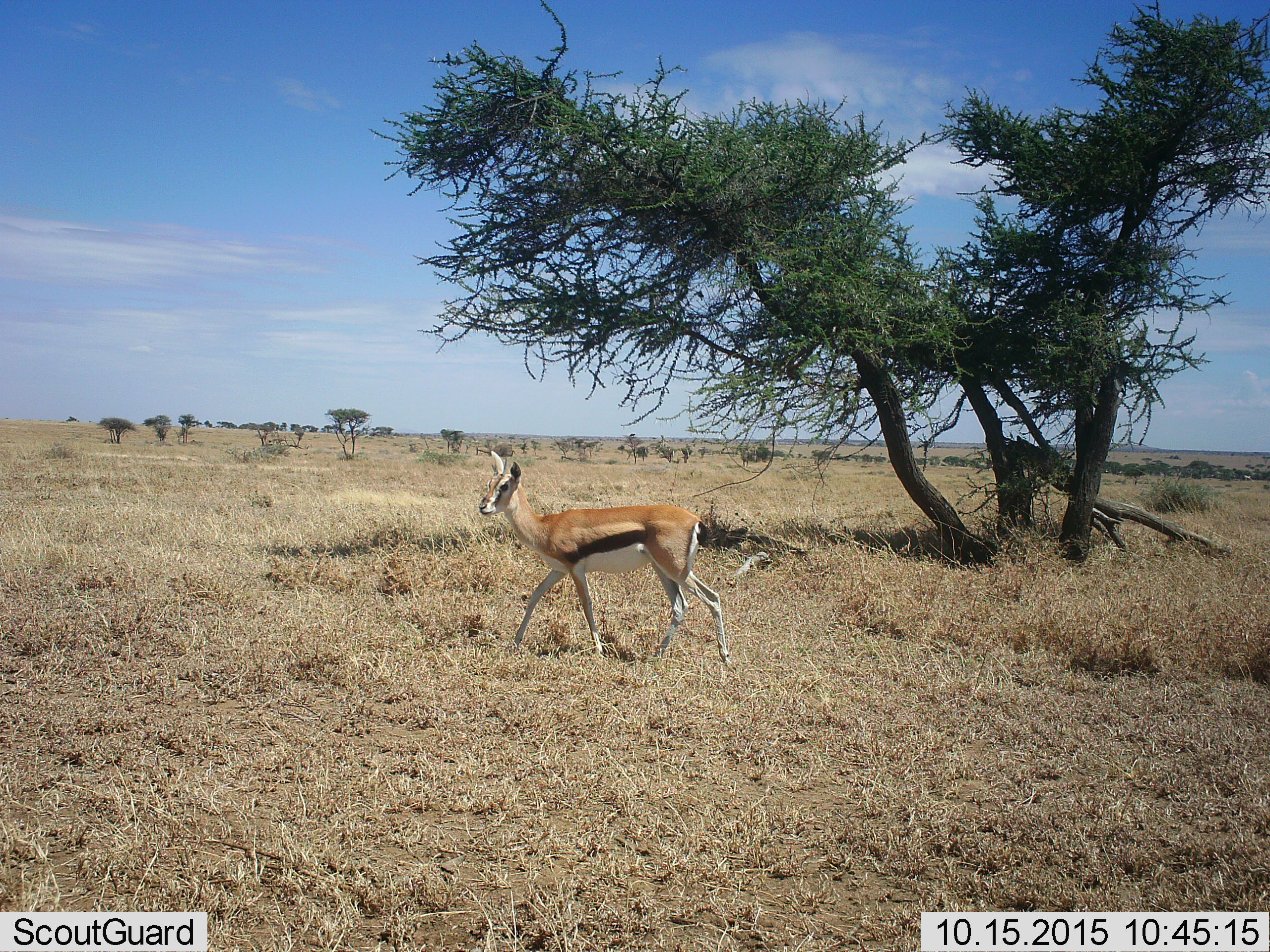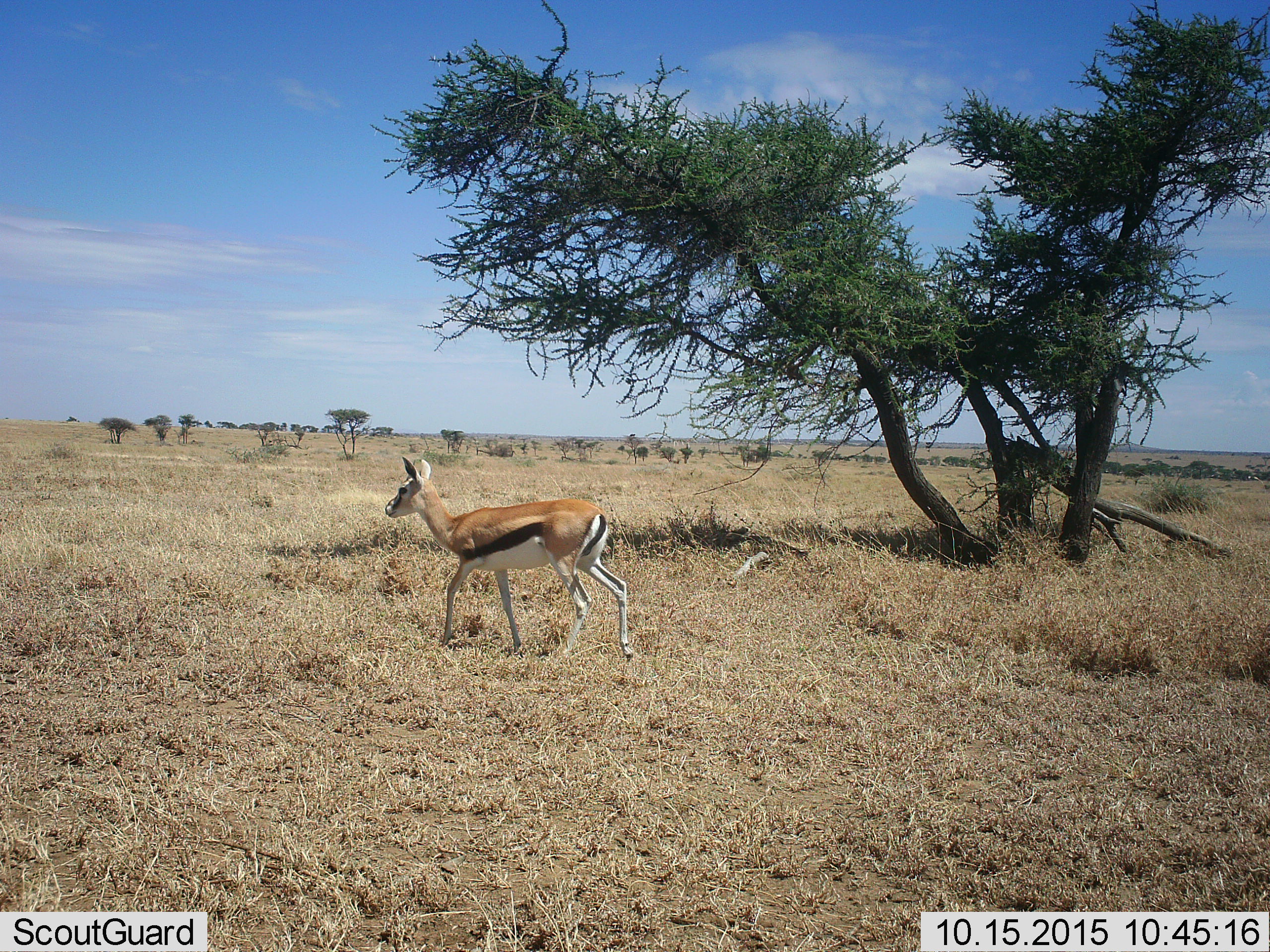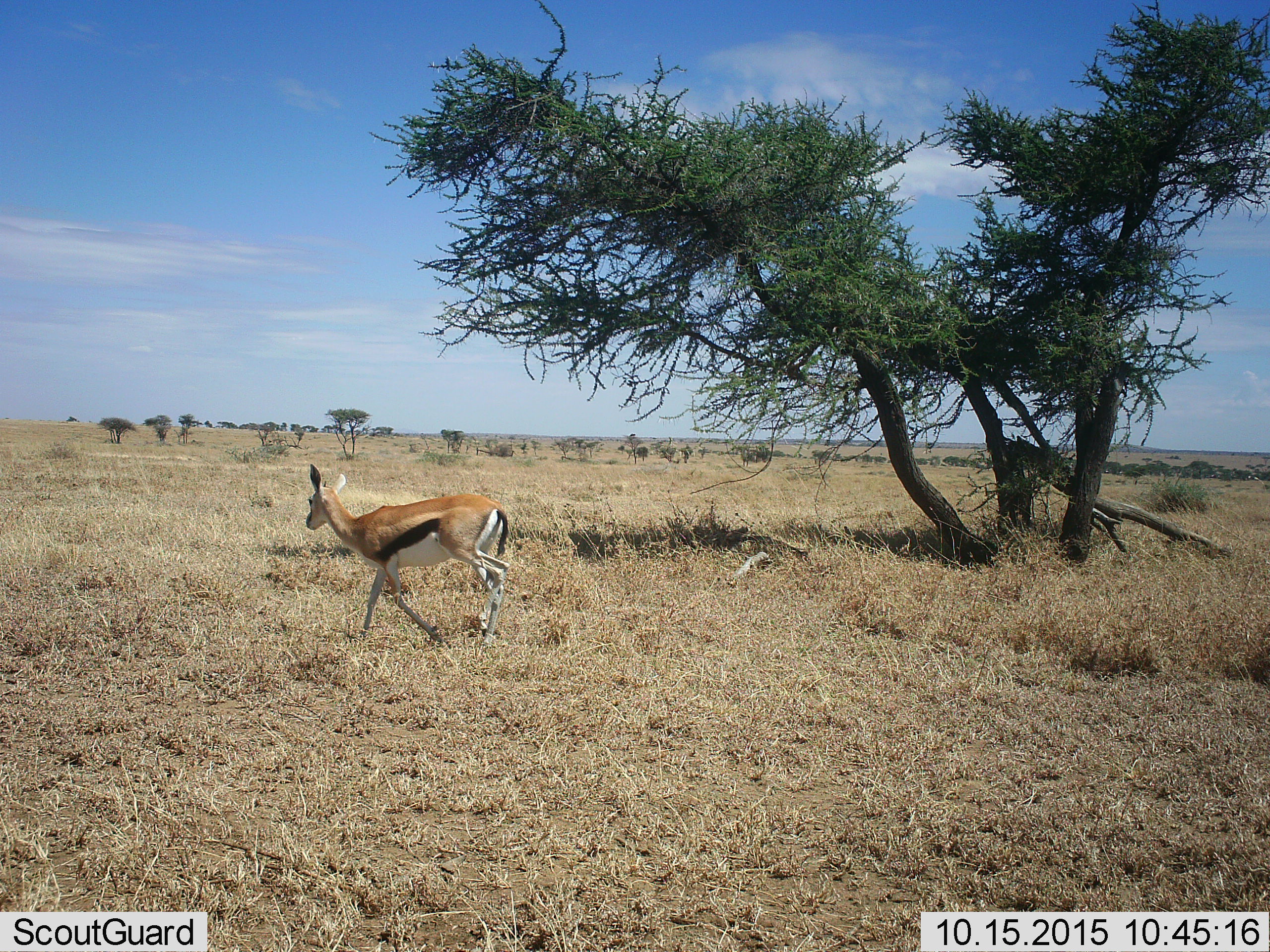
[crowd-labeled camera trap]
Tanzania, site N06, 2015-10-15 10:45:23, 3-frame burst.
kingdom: Animalia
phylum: Chordata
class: Mammalia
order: Artiodactyla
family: Bovidae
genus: Eudorcas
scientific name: Eudorcas thomsonii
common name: thomson's gazelle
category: gazellethomsons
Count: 1.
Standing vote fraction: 0%.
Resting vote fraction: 0%.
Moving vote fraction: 100%.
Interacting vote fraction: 0%.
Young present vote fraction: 0%.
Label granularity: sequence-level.